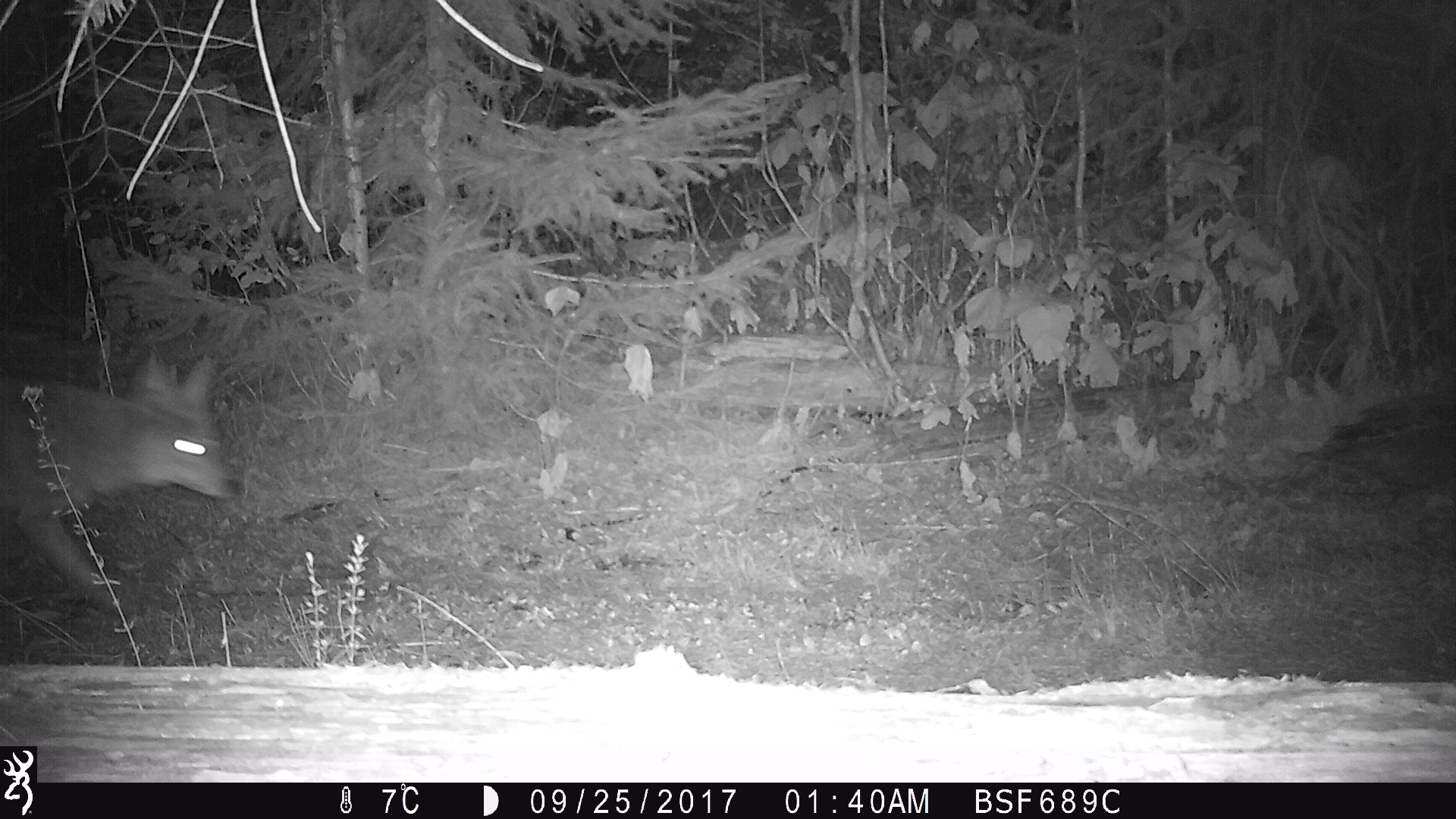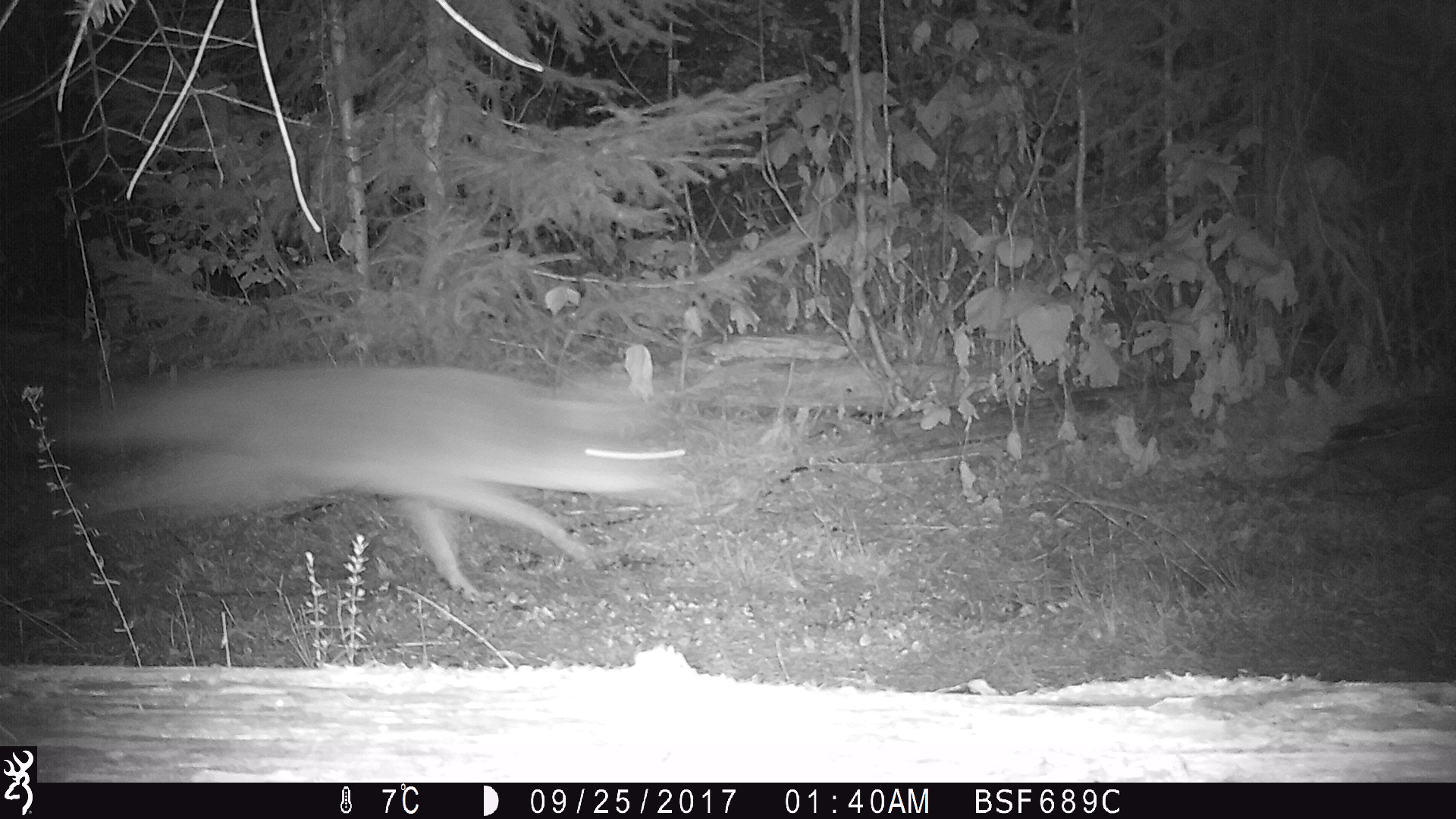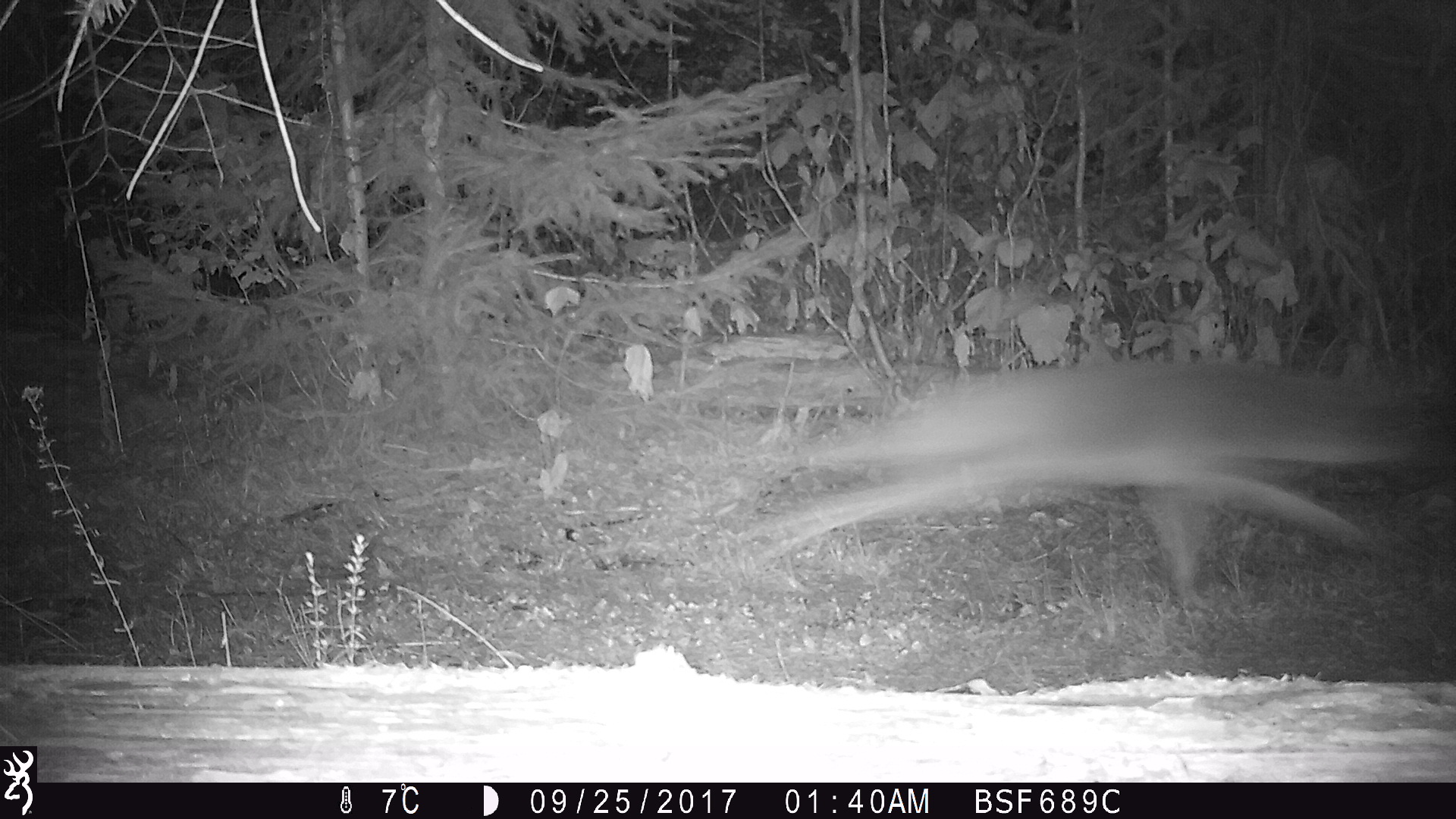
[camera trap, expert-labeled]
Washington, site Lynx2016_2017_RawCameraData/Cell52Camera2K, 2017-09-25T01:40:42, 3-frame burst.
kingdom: Animalia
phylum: Chordata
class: Mammalia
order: Carnivora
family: Canidae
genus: Canis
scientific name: Canis latrans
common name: coyote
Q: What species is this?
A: Canis latrans (coyote).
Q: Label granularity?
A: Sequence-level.